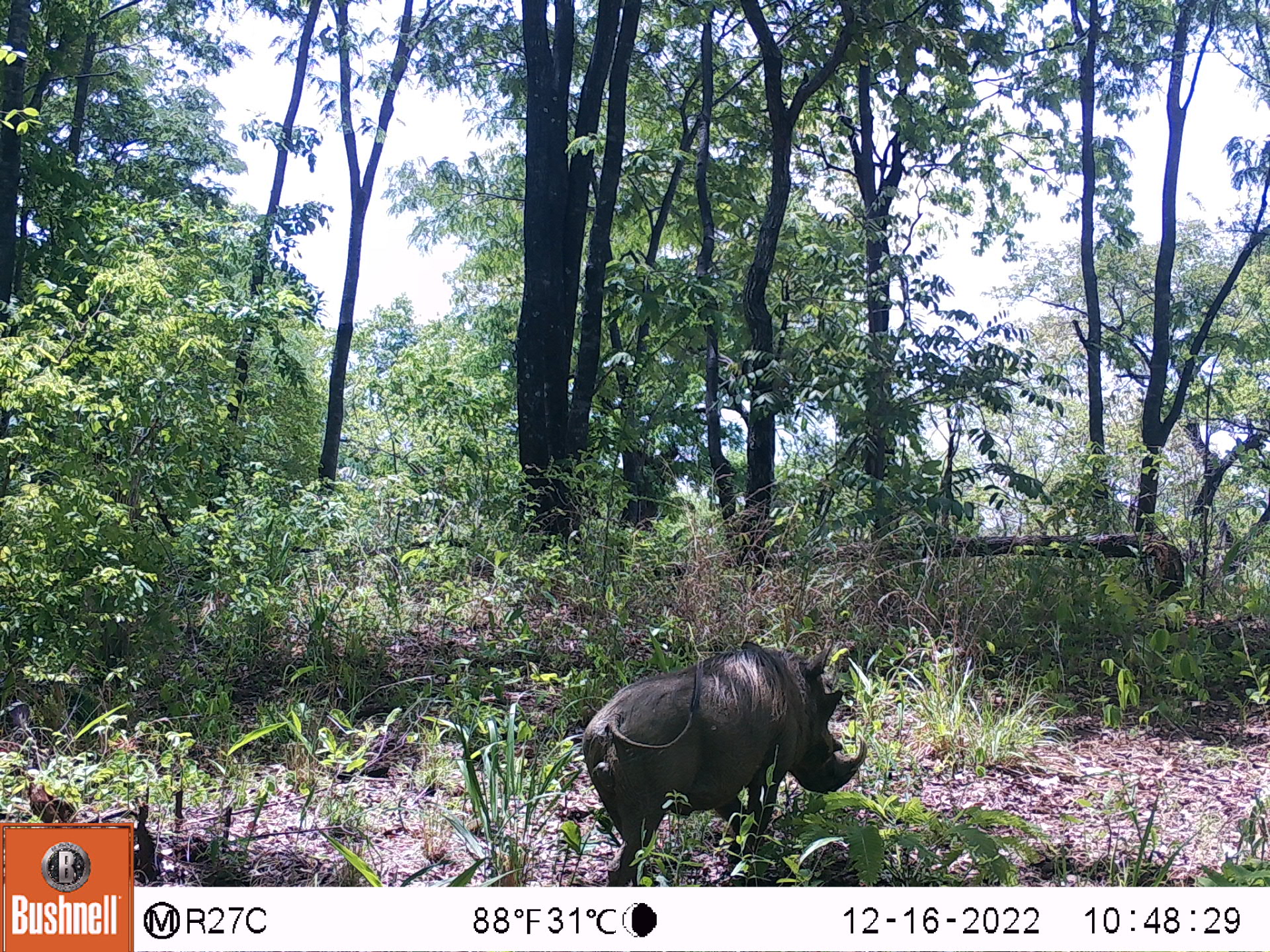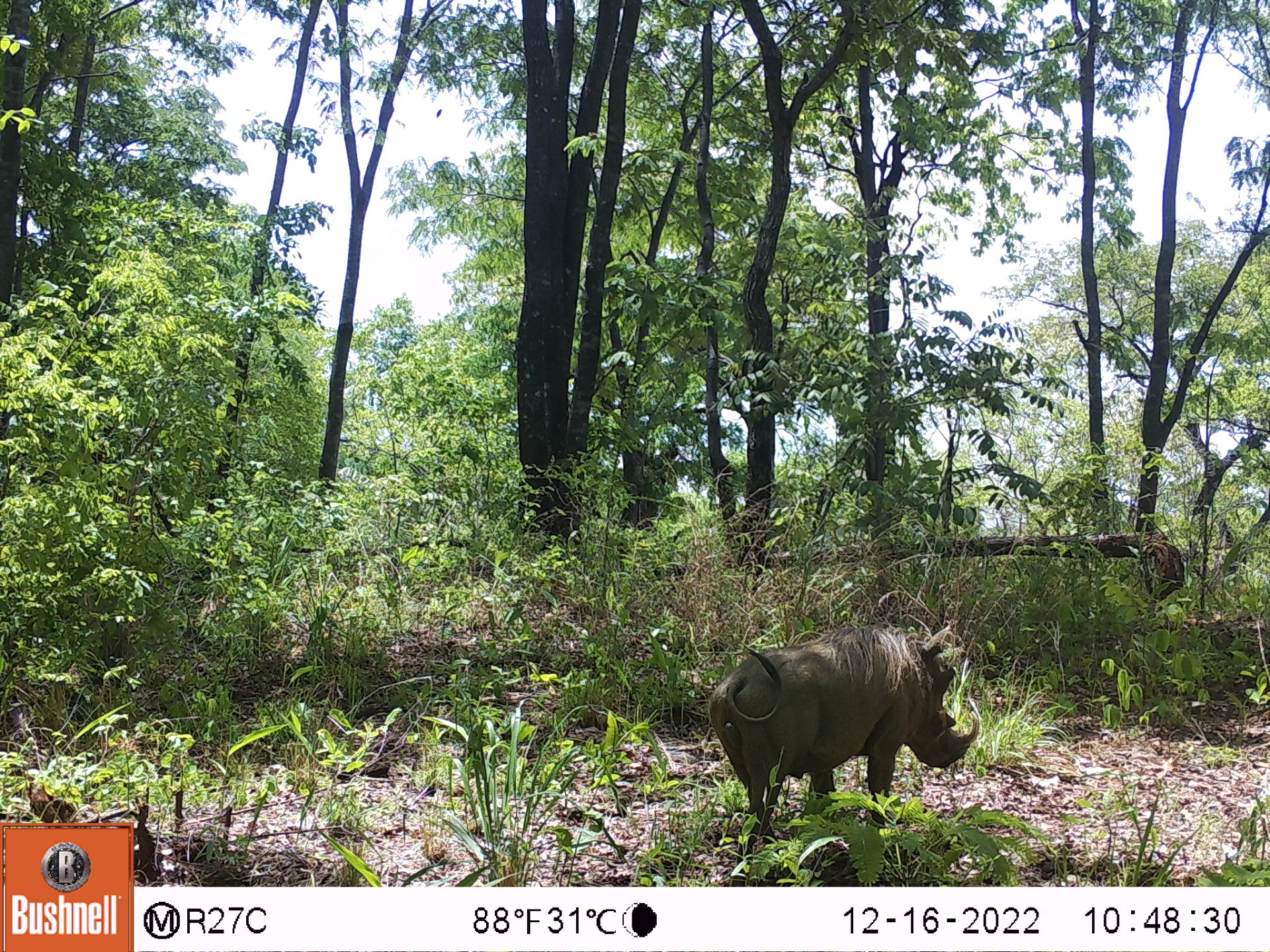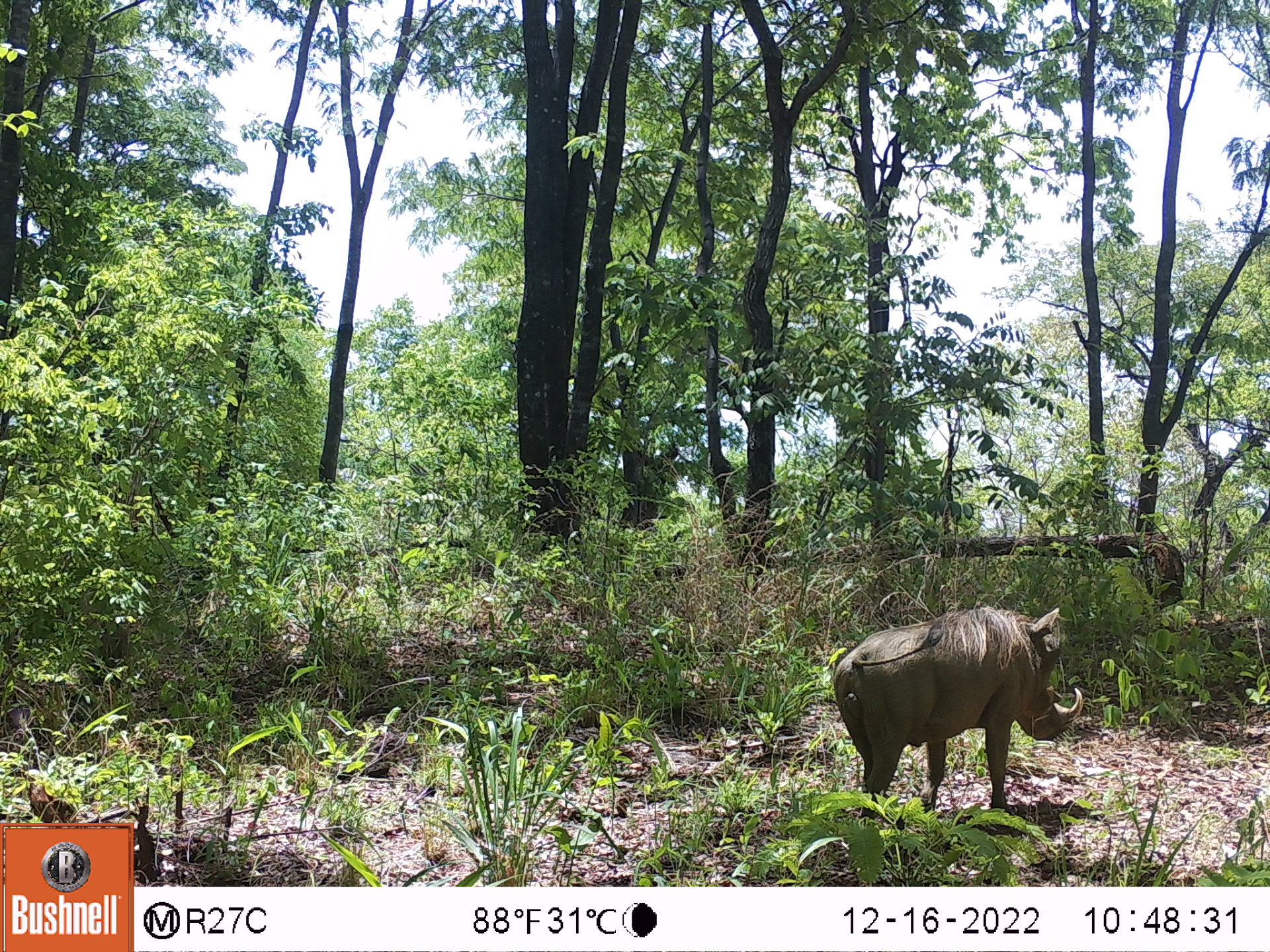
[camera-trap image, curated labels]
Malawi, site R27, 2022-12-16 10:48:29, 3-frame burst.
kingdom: Animalia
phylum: Chordata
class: Mammalia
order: Artiodactyla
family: Suidae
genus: Phacochoerus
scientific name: Phacochoerus africanus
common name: common warthog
Common warthog (Phacochoerus africanus), count 1.